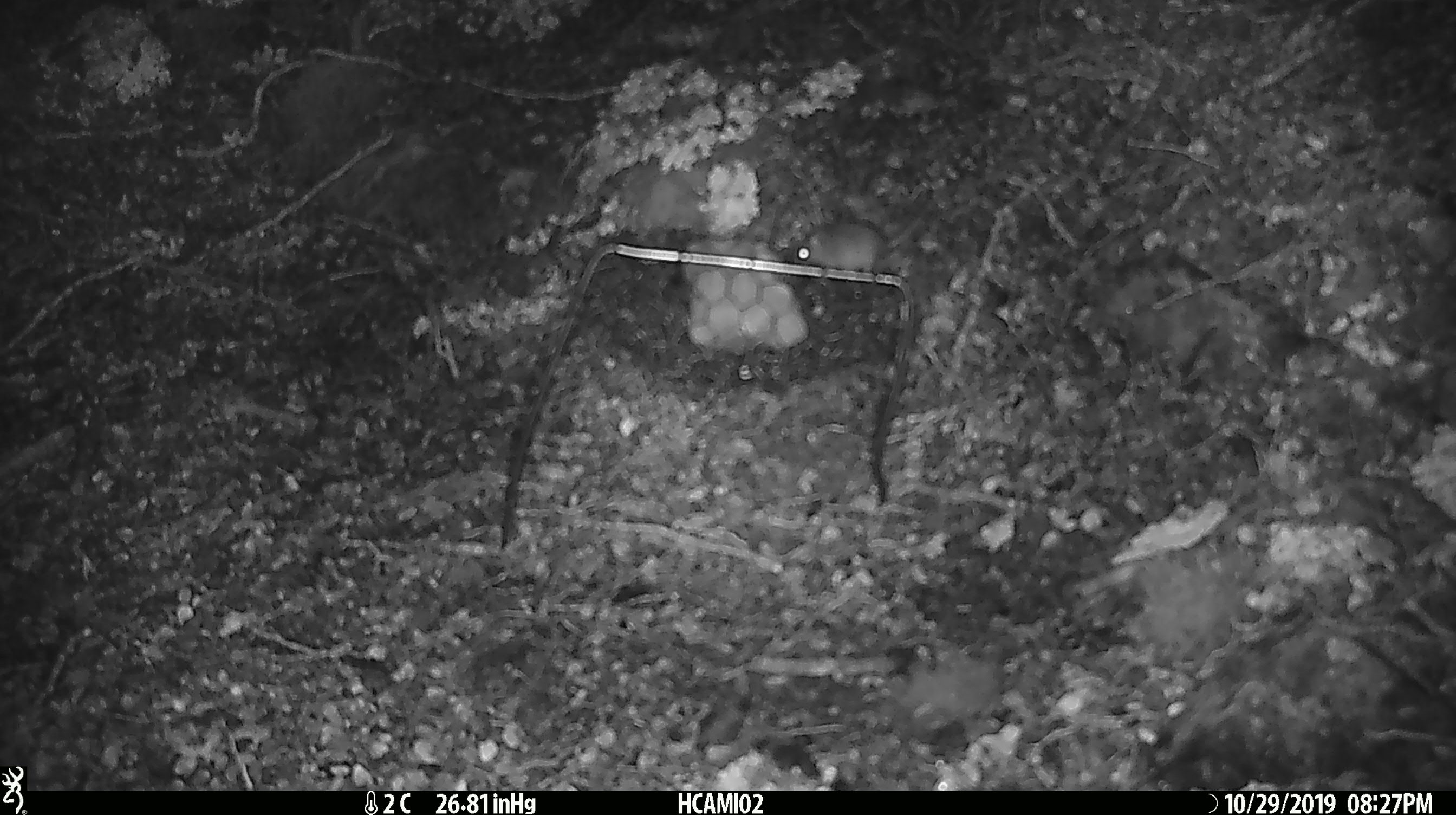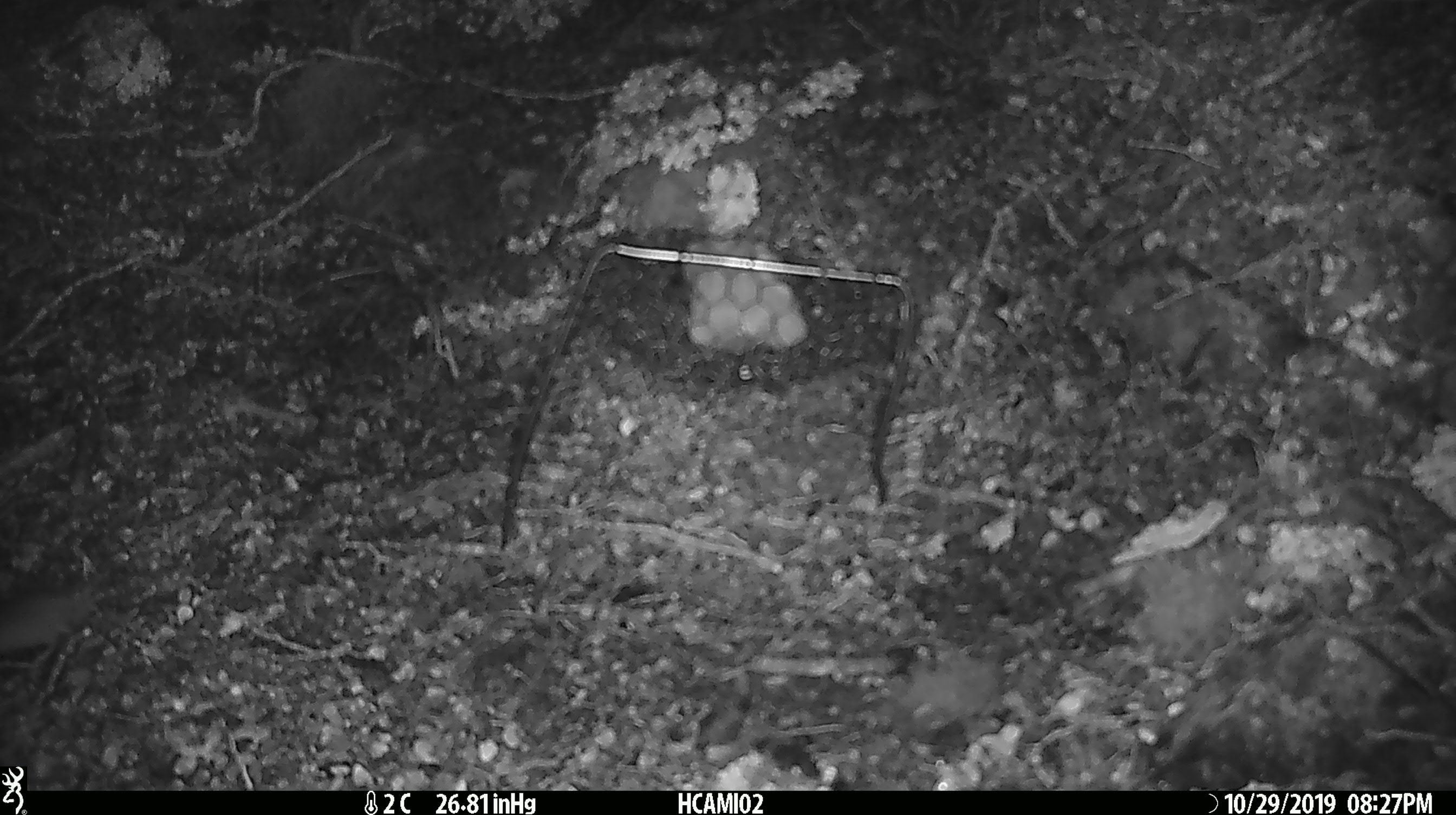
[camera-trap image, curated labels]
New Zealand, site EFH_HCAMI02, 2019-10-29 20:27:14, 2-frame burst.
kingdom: Animalia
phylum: Chordata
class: Mammalia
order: Rodentia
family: Muridae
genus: Mus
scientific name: Mus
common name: mouse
Mouse (Mus).